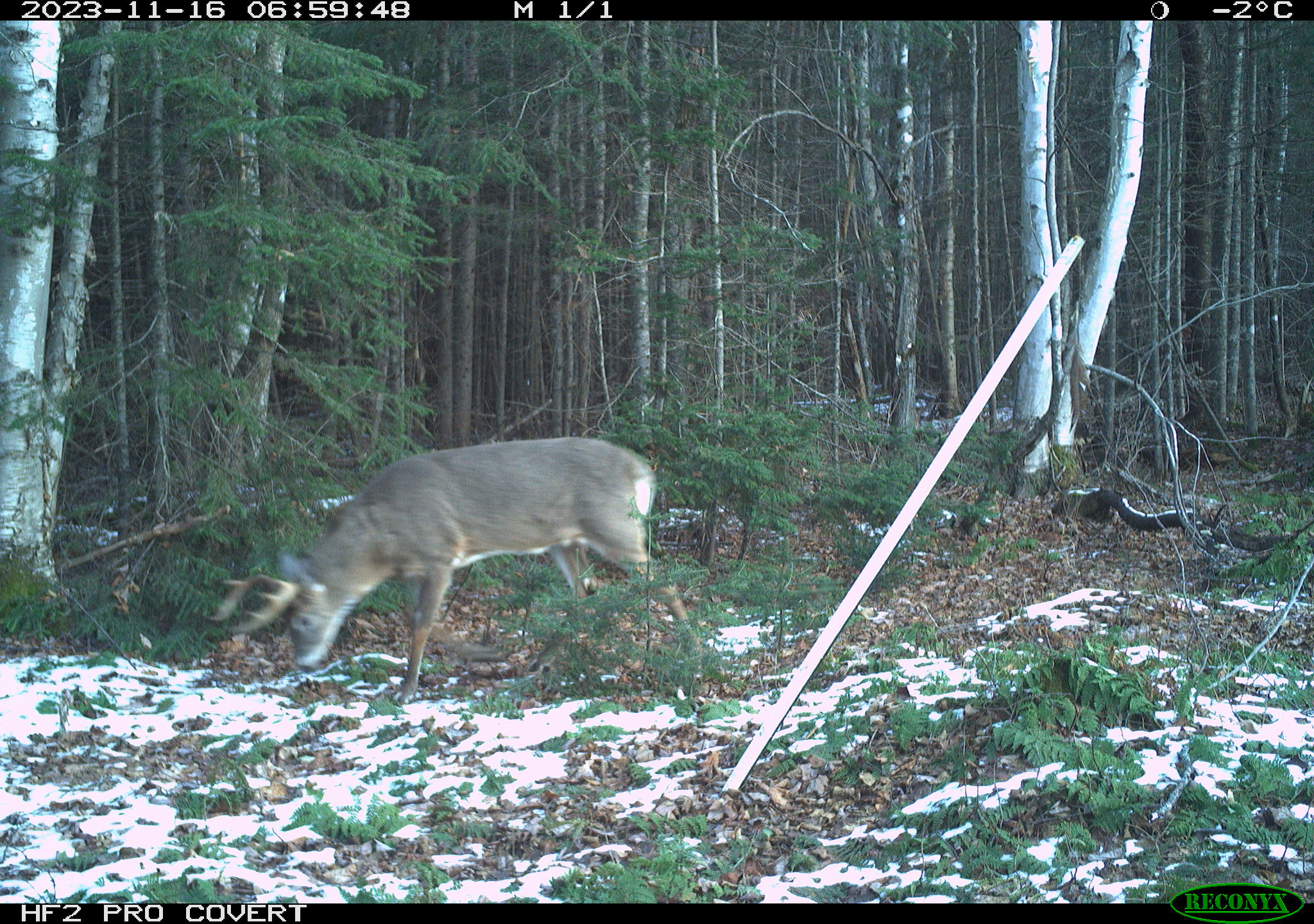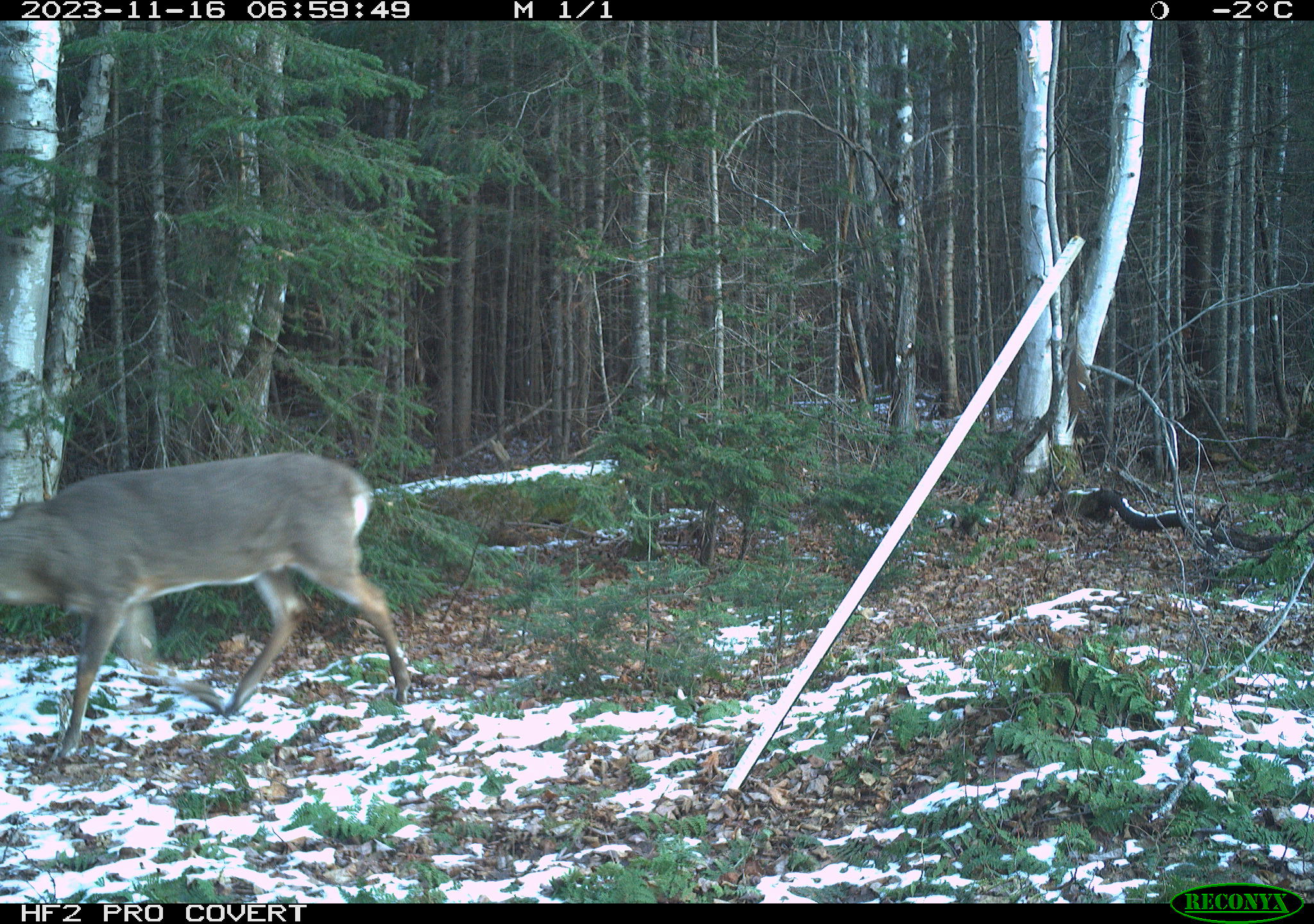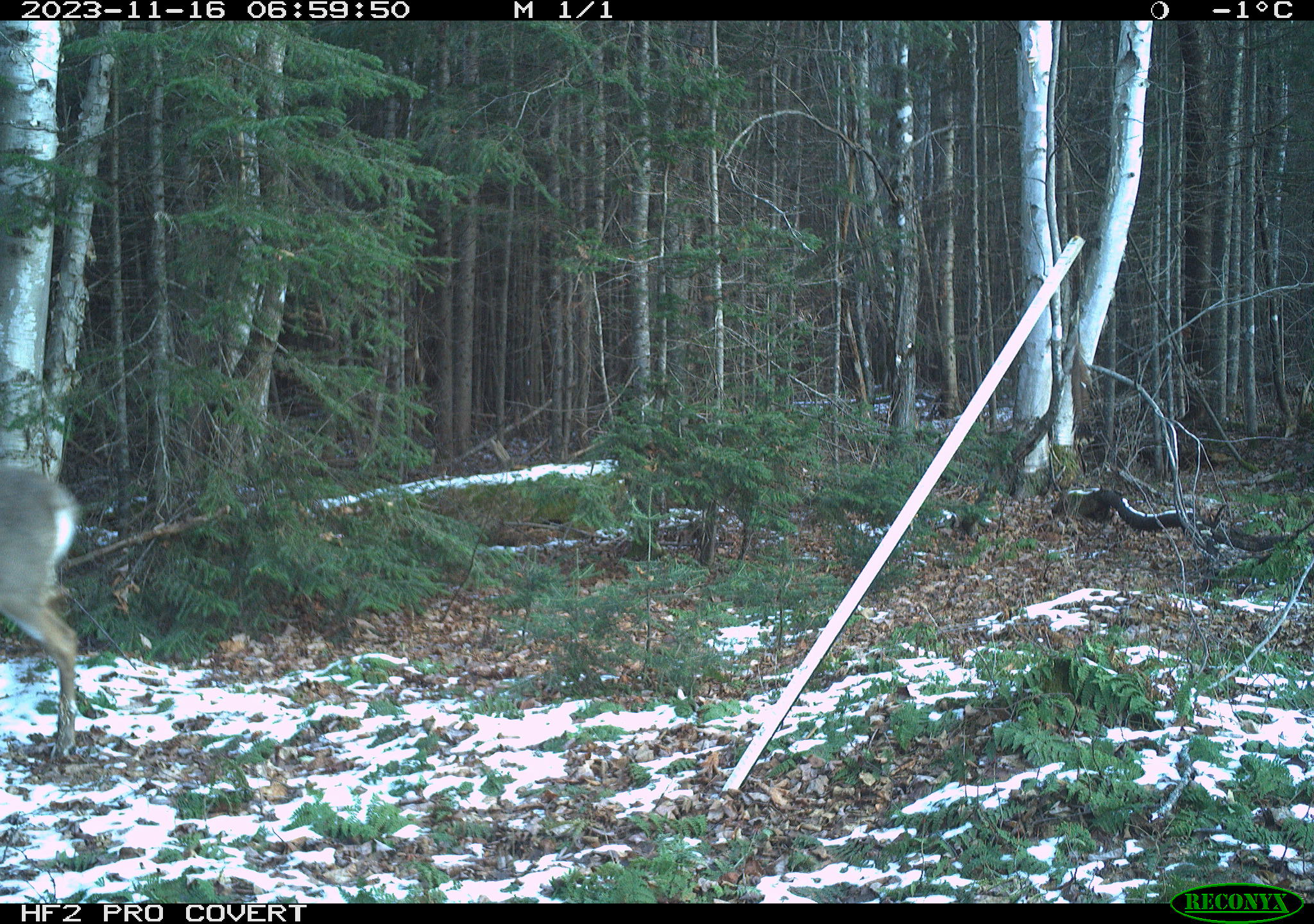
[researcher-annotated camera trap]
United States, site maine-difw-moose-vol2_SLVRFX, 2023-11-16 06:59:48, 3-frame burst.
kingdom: Animalia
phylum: Chordata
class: Mammalia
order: Artiodactyla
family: Cervidae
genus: Odocoileus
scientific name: Odocoileus virginianus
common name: white-tailed deer